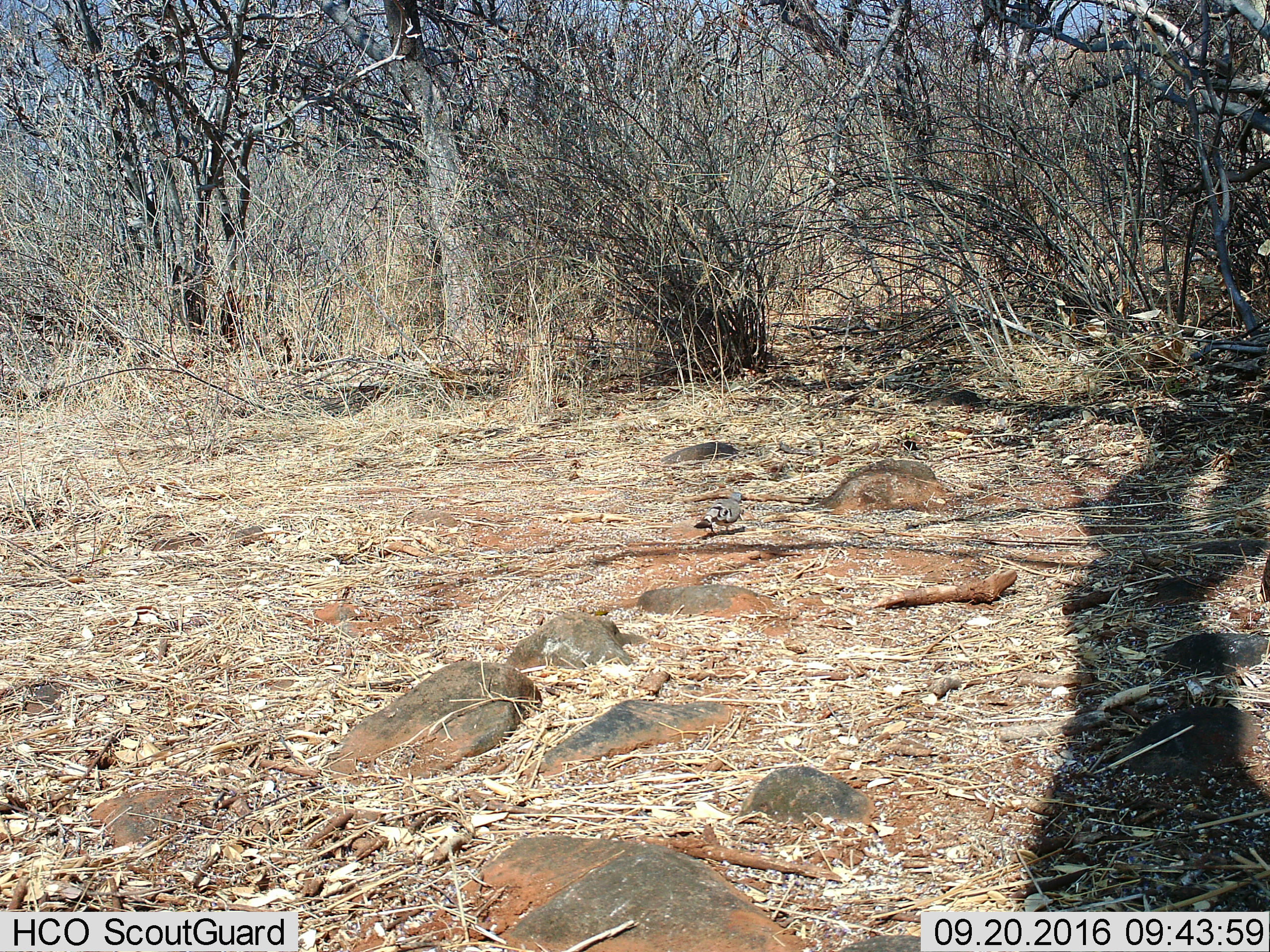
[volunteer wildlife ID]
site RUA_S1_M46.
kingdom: Animalia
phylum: Chordata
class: Aves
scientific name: Aves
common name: bird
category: birdother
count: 1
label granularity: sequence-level